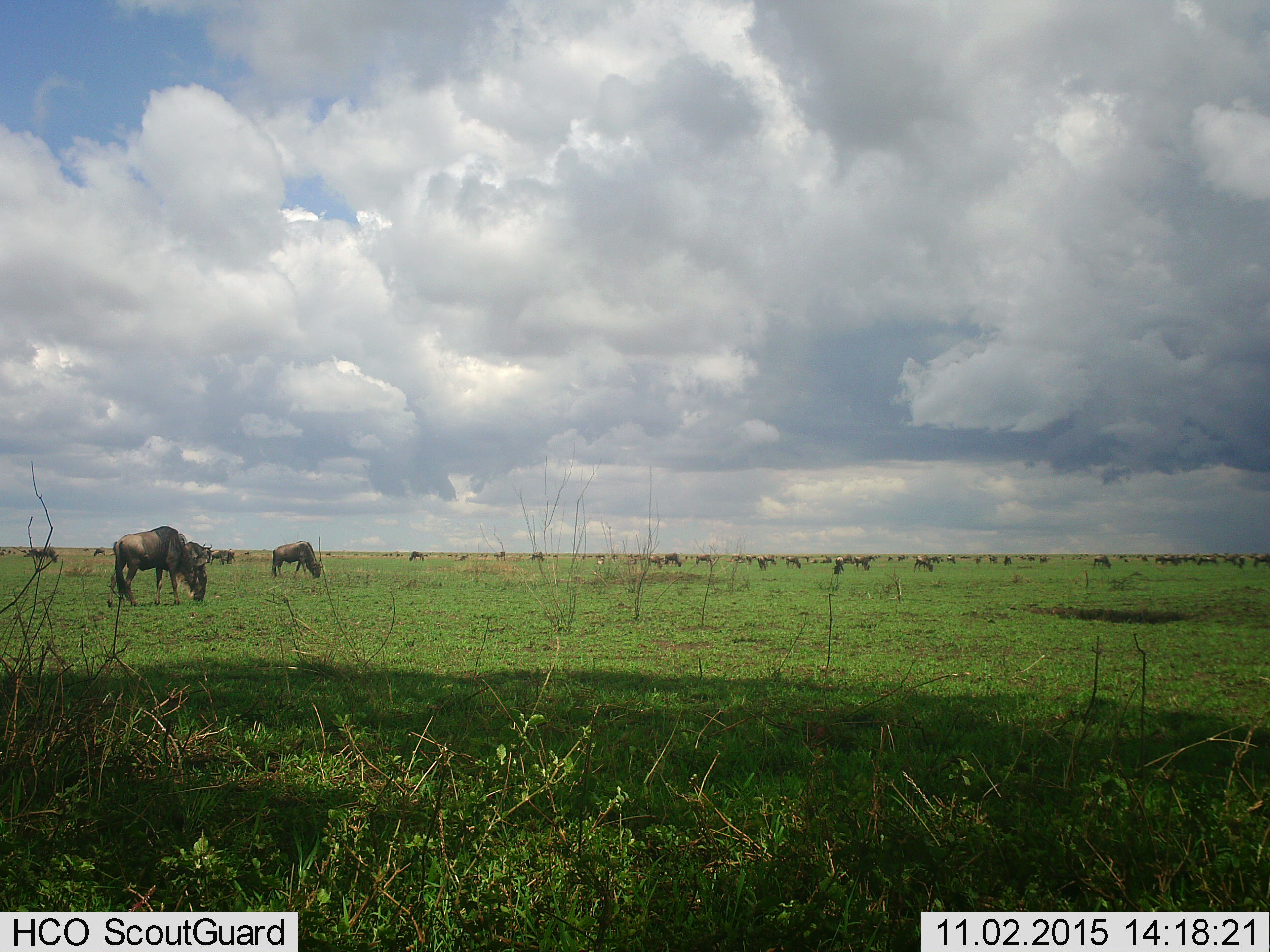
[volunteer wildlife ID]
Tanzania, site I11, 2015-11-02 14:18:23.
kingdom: Animalia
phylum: Chordata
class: Mammalia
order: Artiodactyla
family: Bovidae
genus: Connochaetes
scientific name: Connochaetes taurinus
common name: blue wildebeest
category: wildebeest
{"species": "wildebeest (blue wildebeest) (Connochaetes taurinus)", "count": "51+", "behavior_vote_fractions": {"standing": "62%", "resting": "0%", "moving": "50%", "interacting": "0%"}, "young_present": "12%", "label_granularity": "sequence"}